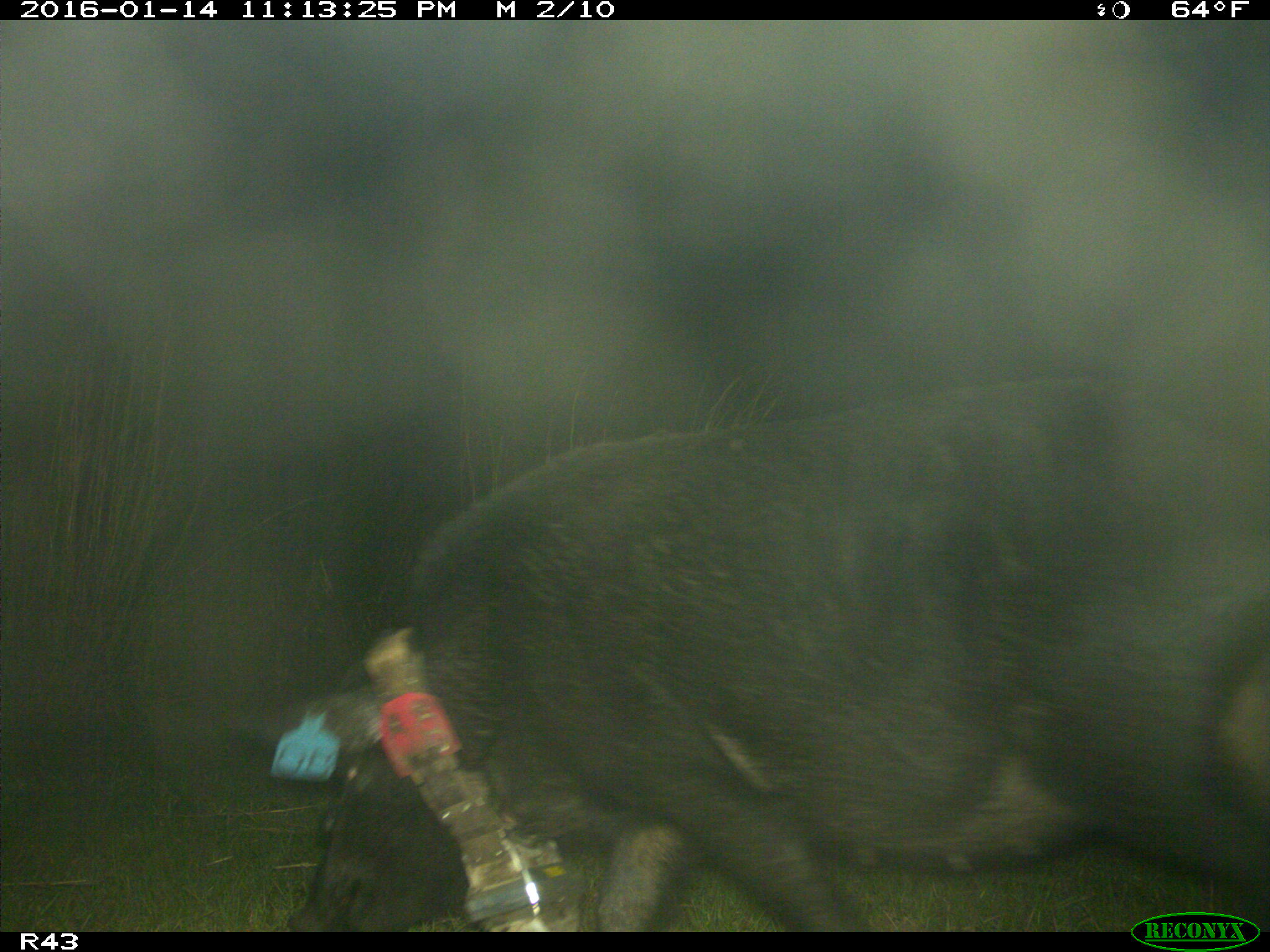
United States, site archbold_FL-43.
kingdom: Animalia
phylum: Chordata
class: Mammalia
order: Artiodactyla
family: Suidae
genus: Sus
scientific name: Sus scrofa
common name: wild boar